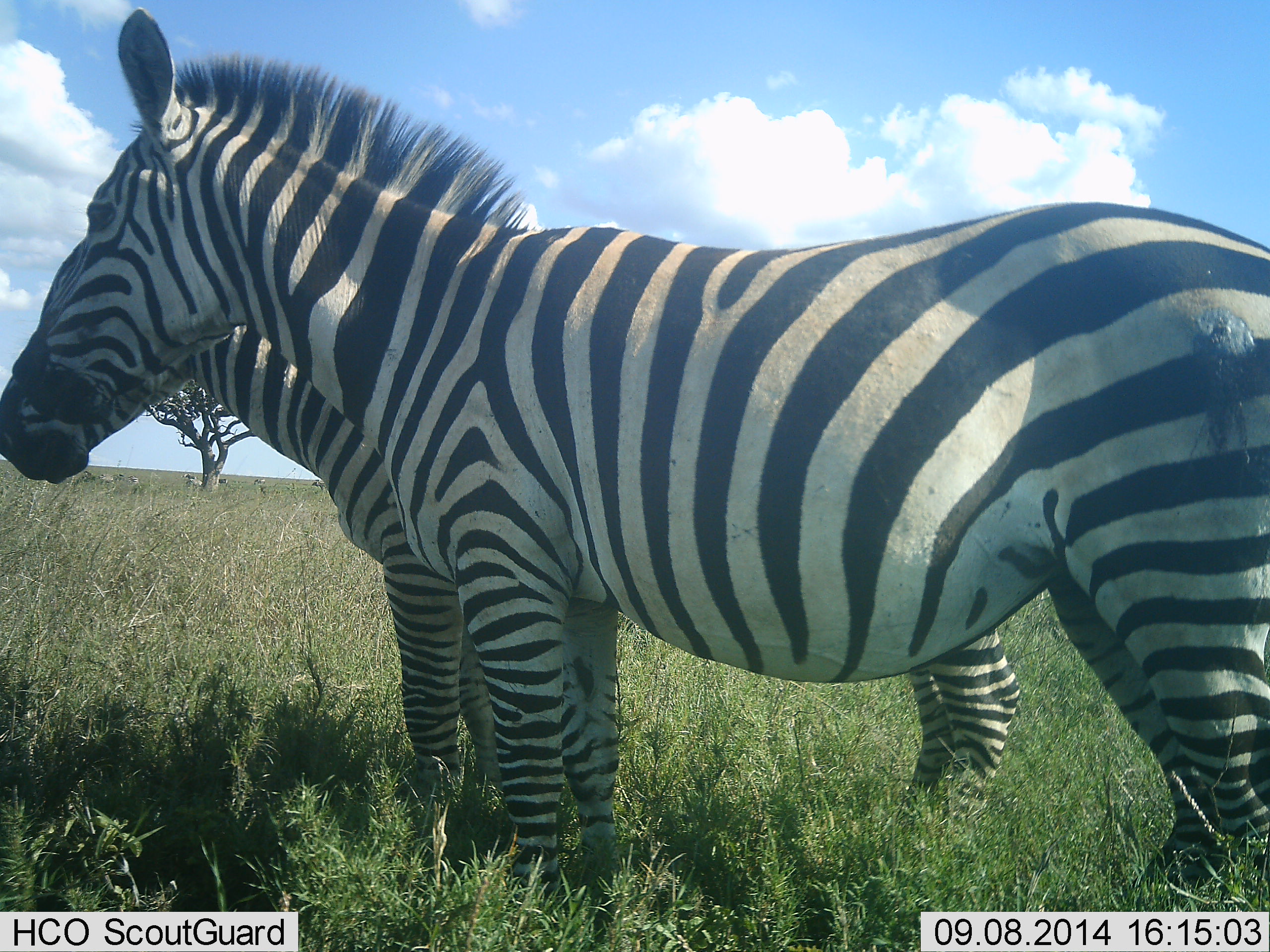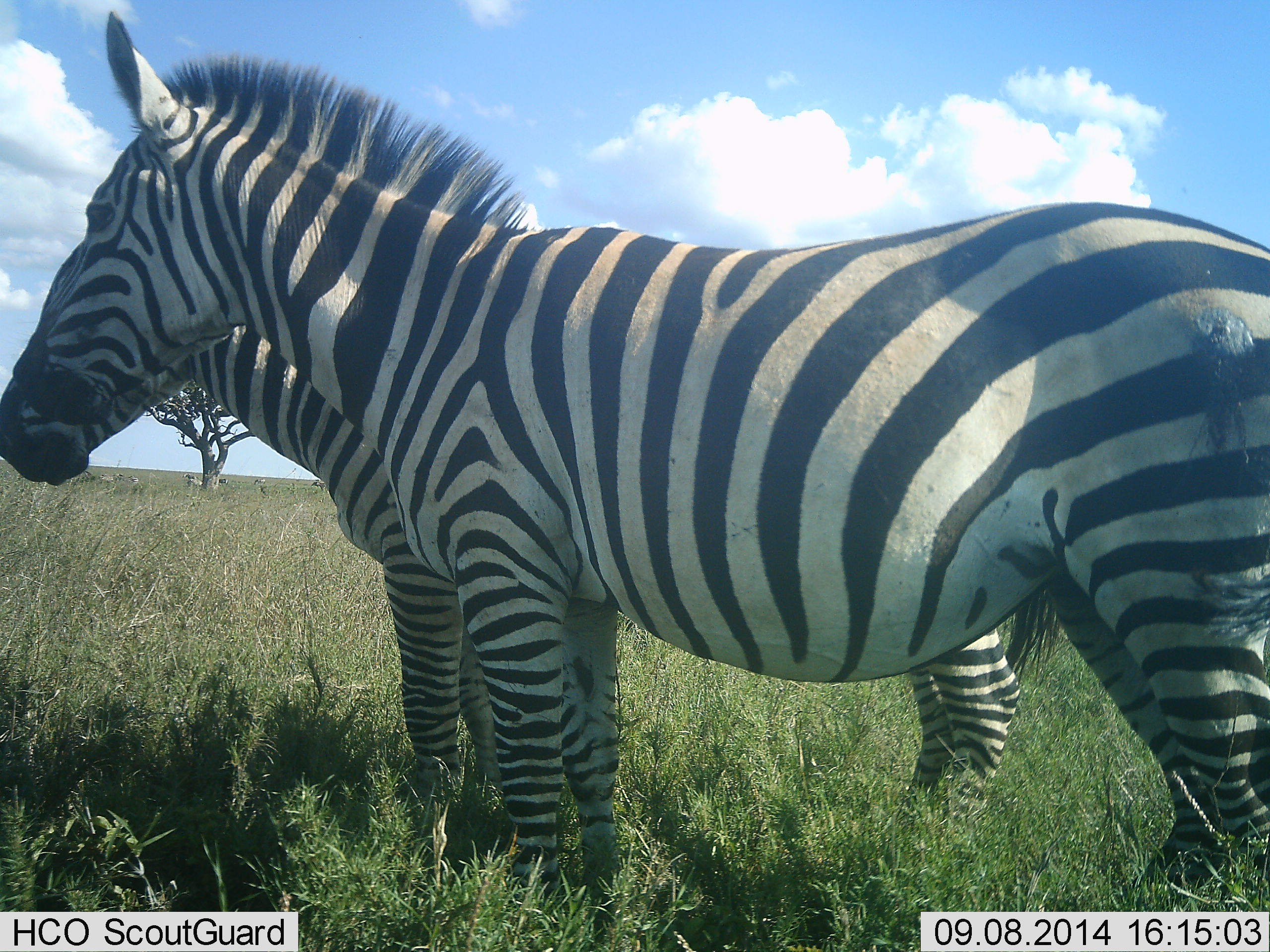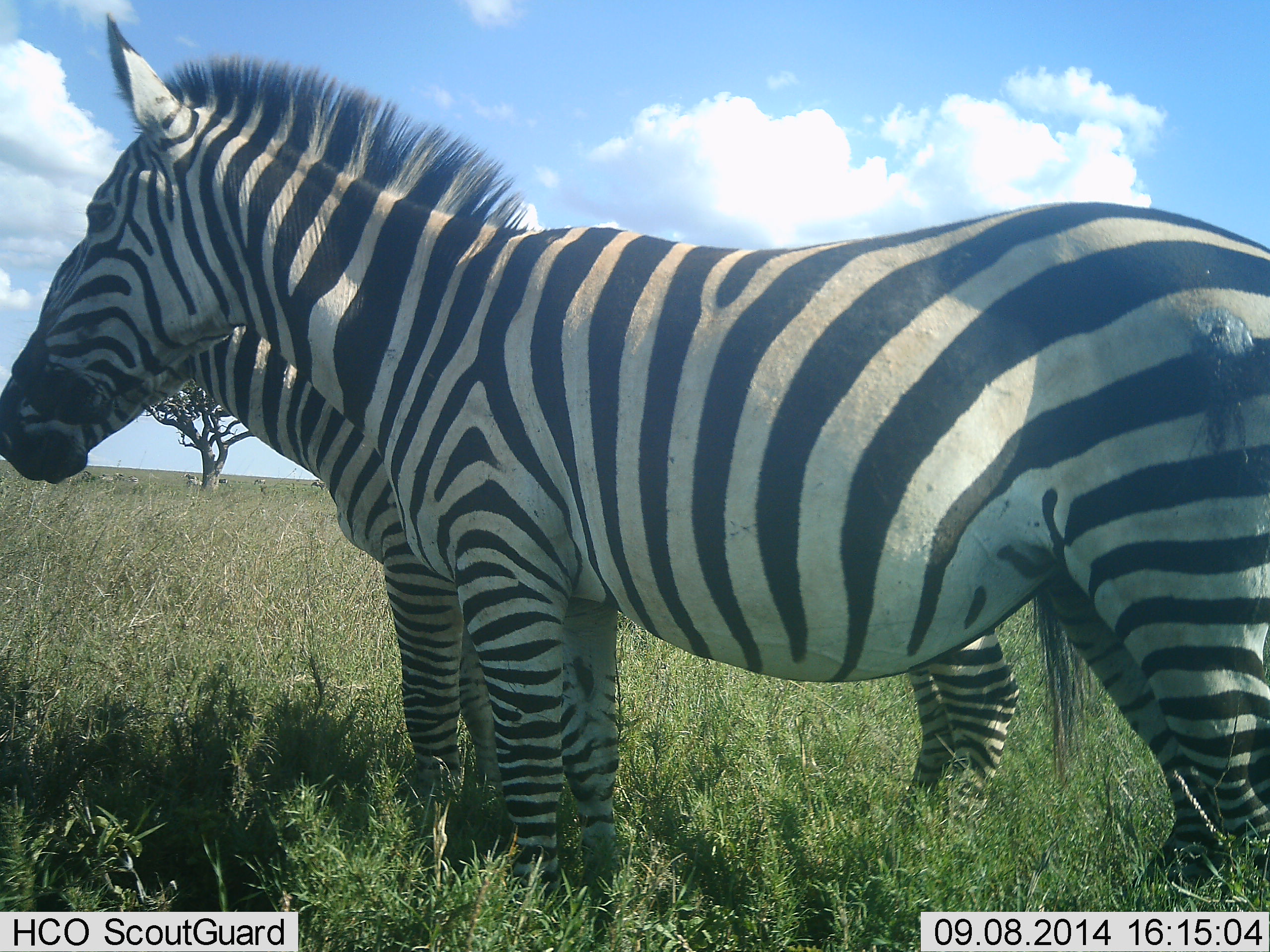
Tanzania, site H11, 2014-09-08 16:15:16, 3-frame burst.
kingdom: Animalia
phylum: Chordata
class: Mammalia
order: Perissodactyla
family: Equidae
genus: Equus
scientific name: Equus quagga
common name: plains zebra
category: zebra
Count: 2.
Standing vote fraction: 100%.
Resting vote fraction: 0%.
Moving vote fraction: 0%.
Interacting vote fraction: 0%.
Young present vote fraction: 0%.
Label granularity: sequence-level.